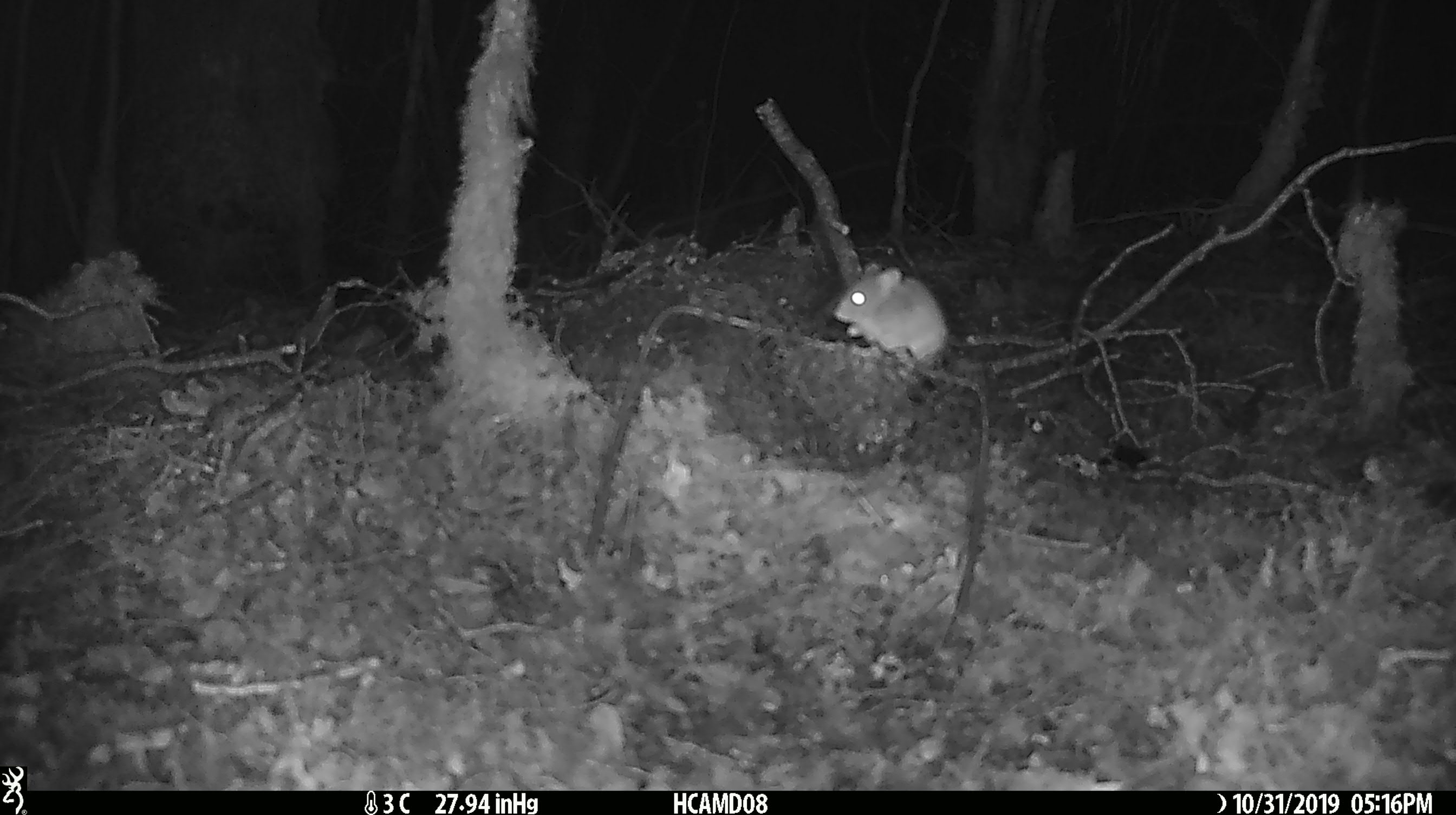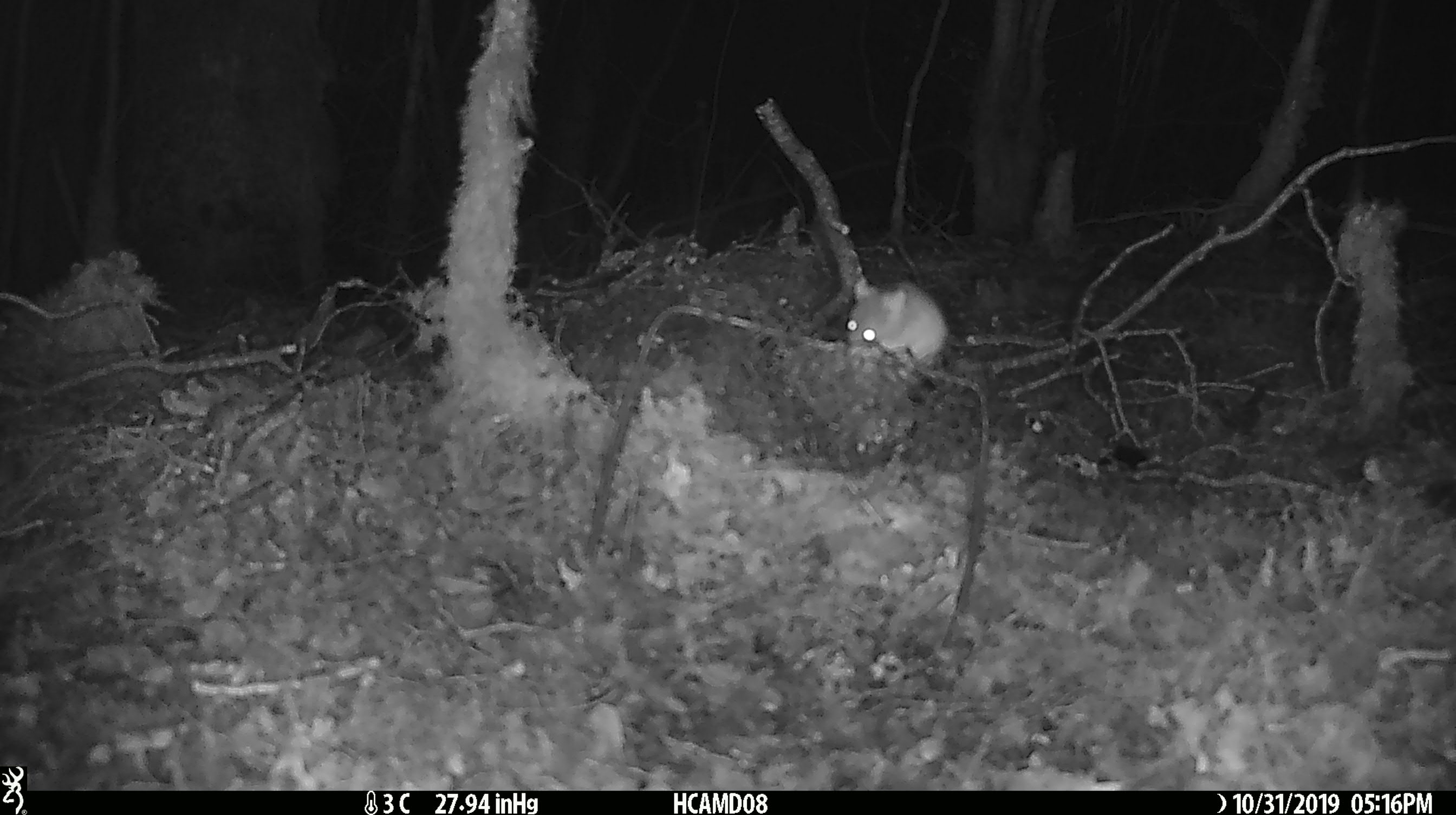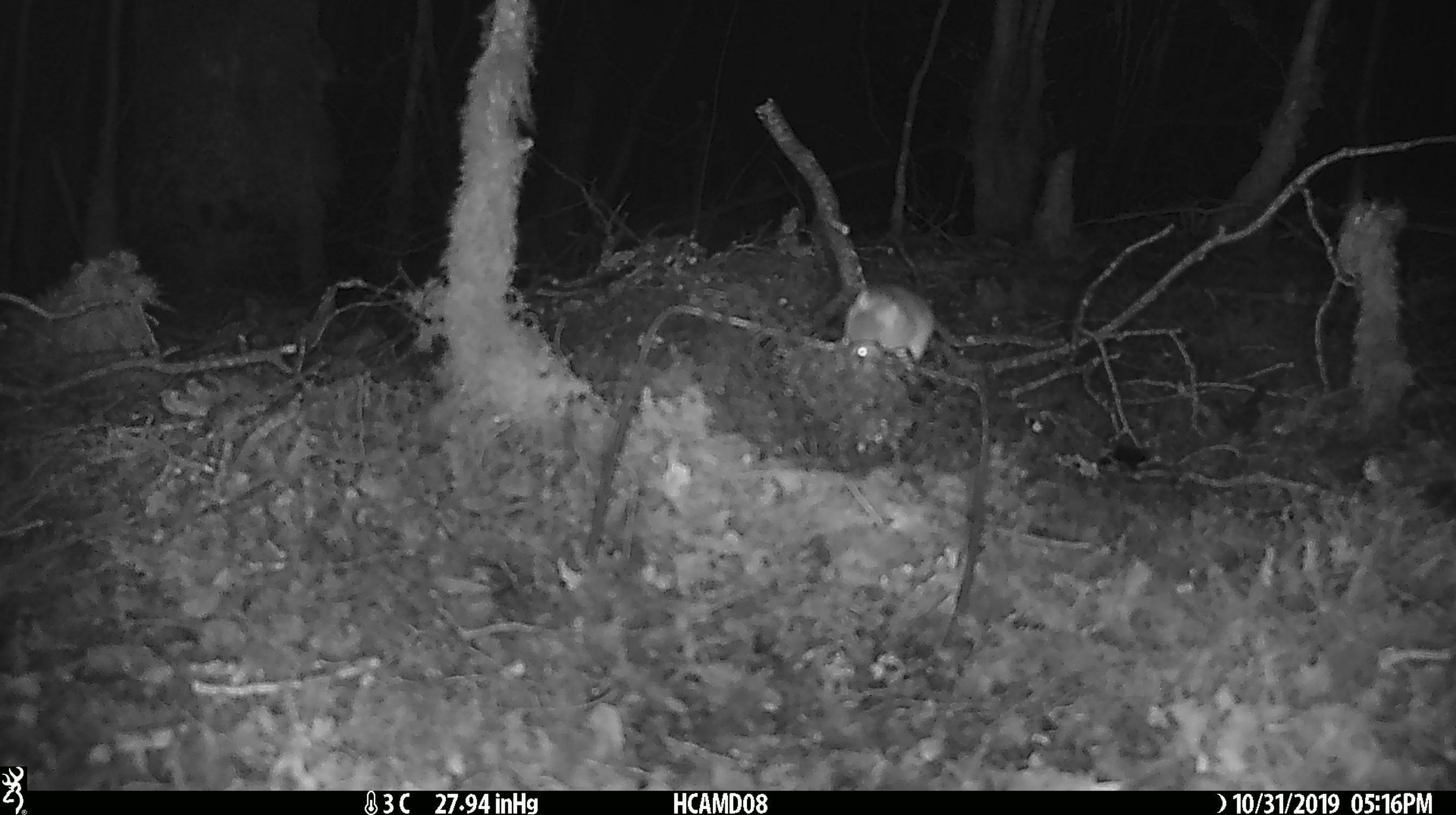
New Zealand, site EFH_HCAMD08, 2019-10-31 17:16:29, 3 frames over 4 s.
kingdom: Animalia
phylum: Chordata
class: Mammalia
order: Rodentia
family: Muridae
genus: Mus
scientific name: Mus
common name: mouse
Mouse (Mus).